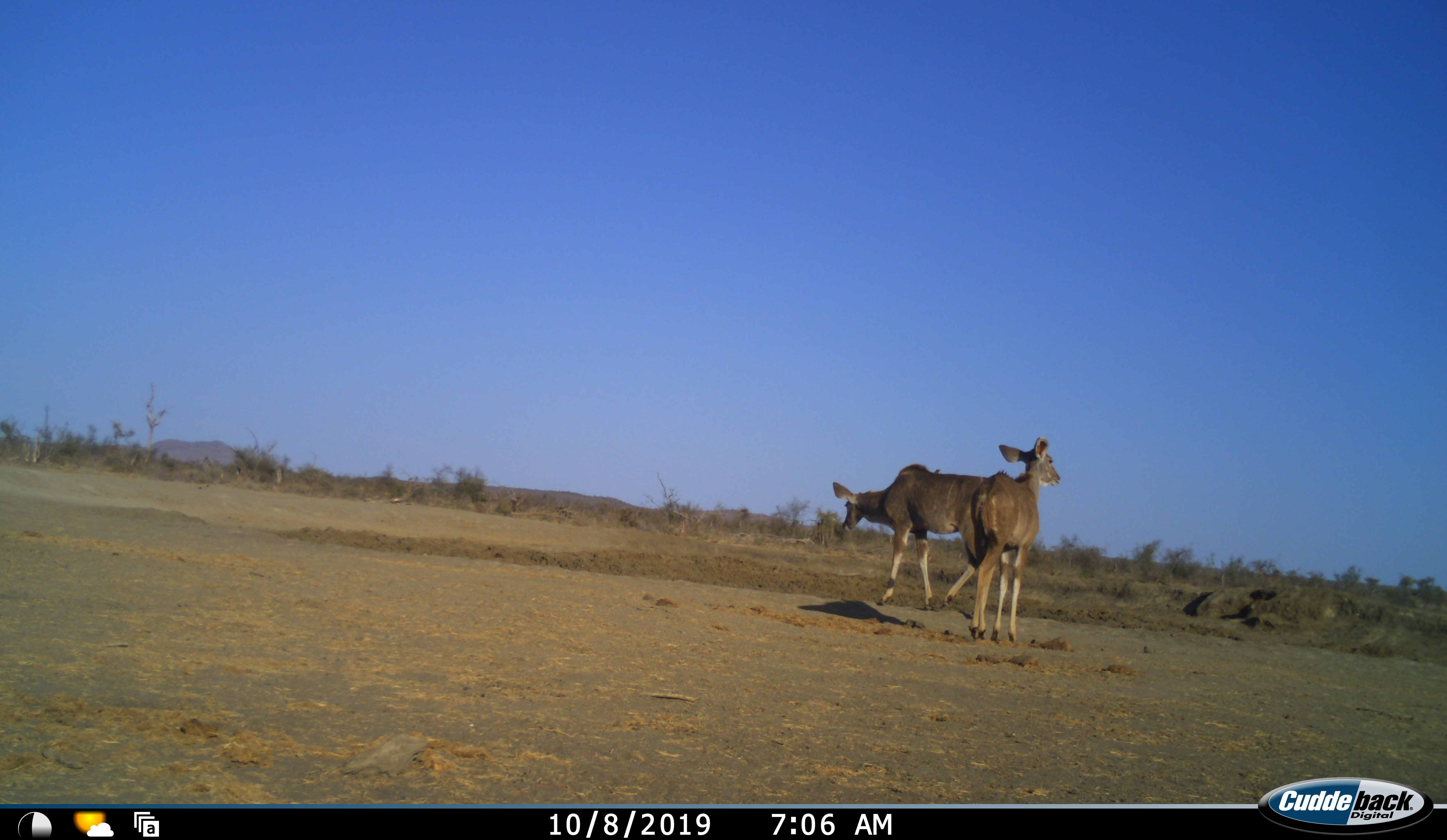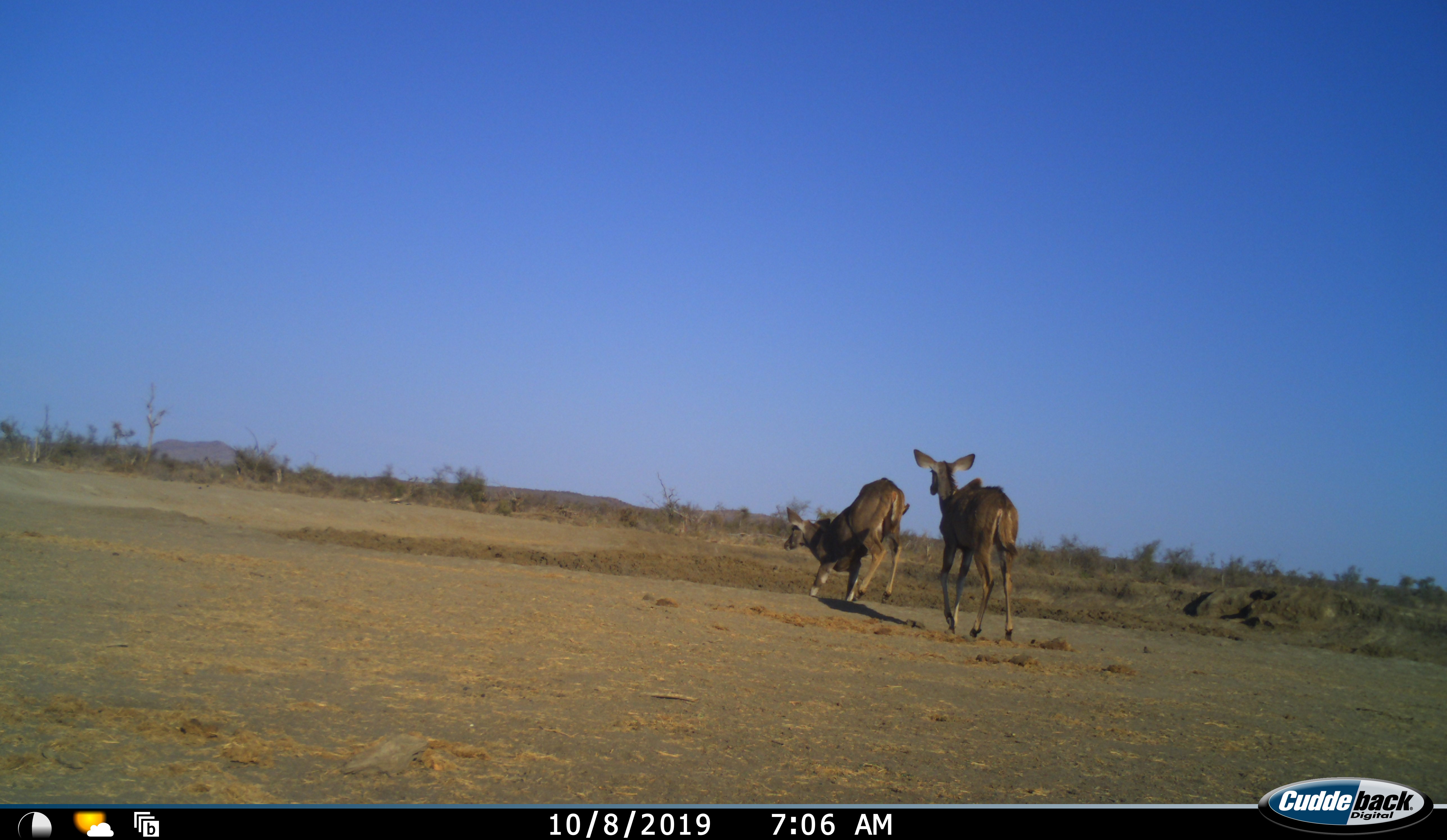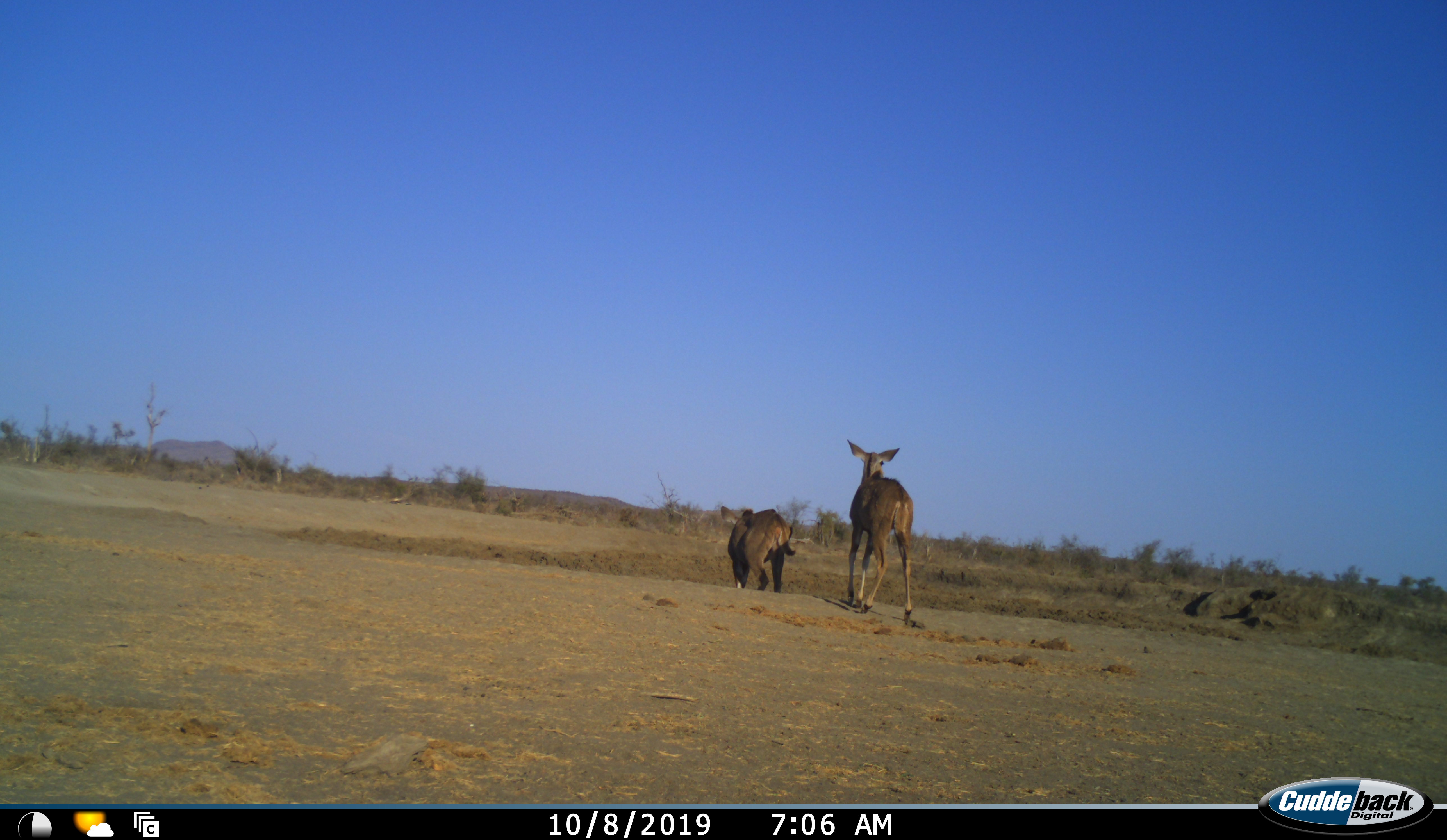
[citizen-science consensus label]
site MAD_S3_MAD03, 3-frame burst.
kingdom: Animalia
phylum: Chordata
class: Mammalia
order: Artiodactyla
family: Bovidae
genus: Tragelaphus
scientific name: Tragelaphus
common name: kudu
Kudu (Tragelaphus), count 2. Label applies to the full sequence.